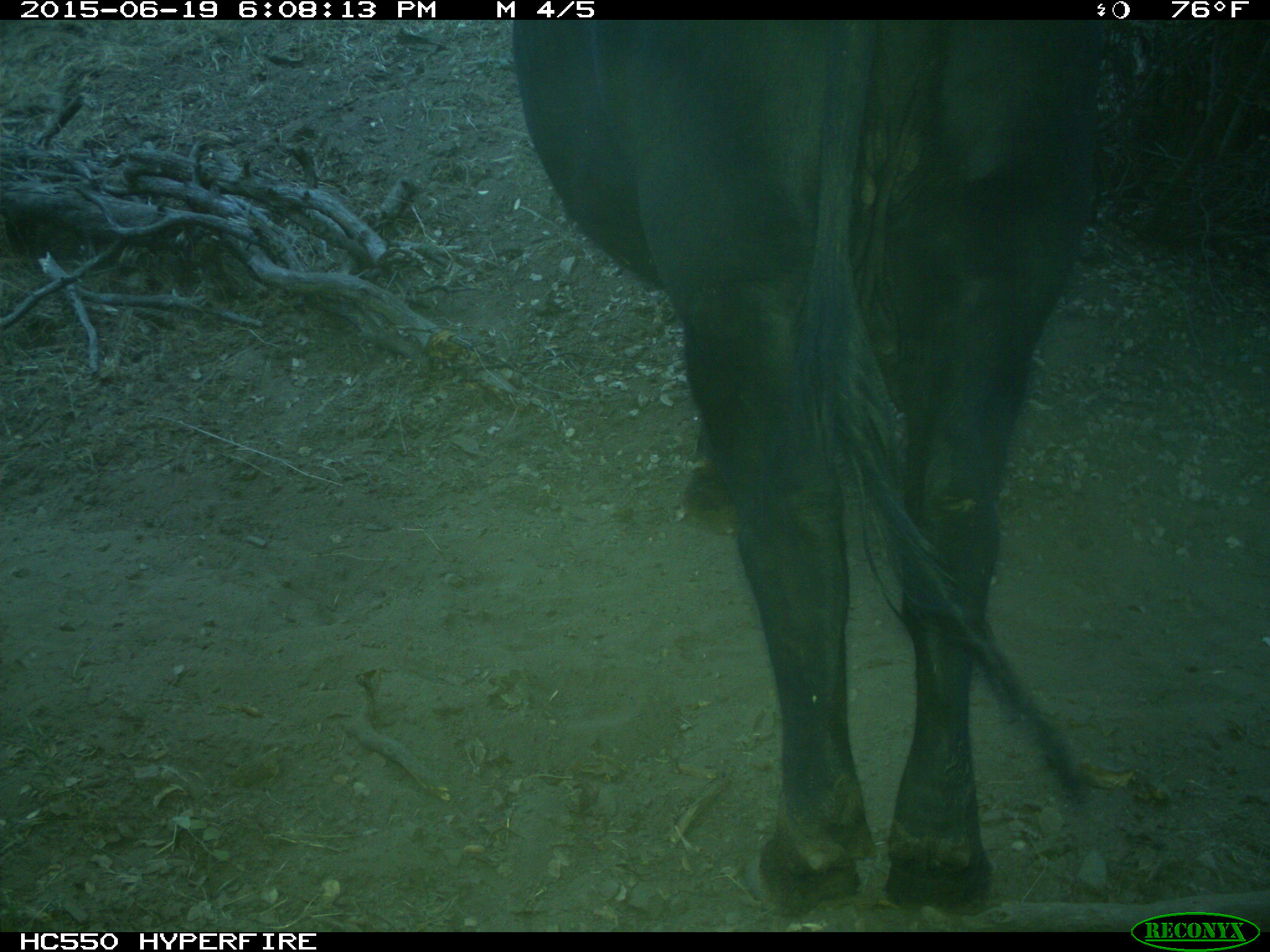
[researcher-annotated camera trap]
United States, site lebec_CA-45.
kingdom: Animalia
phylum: Chordata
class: Mammalia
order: Artiodactyla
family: Bovidae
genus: Bos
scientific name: Bos taurus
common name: domestic cow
Bos taurus (domestic cow).